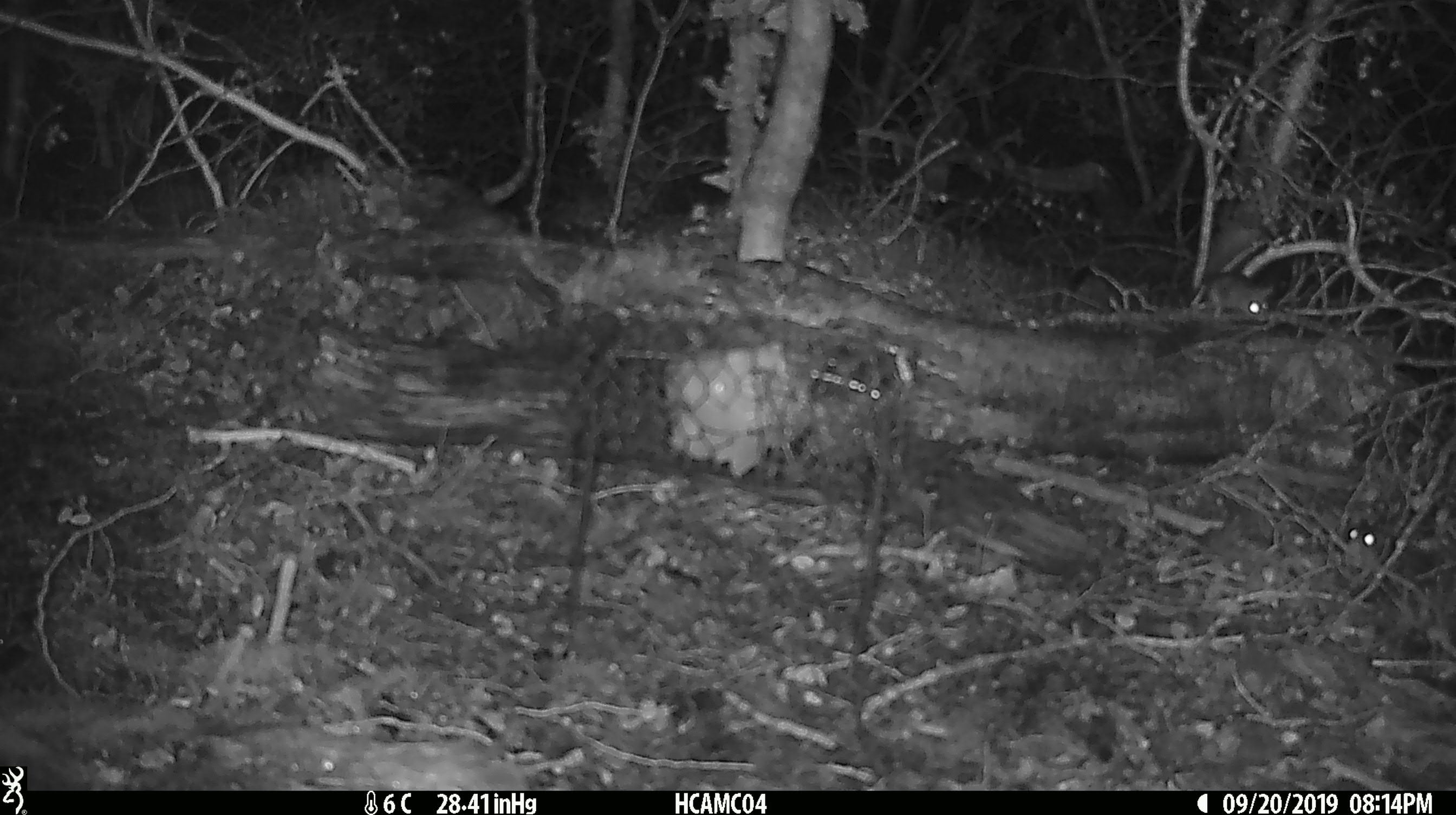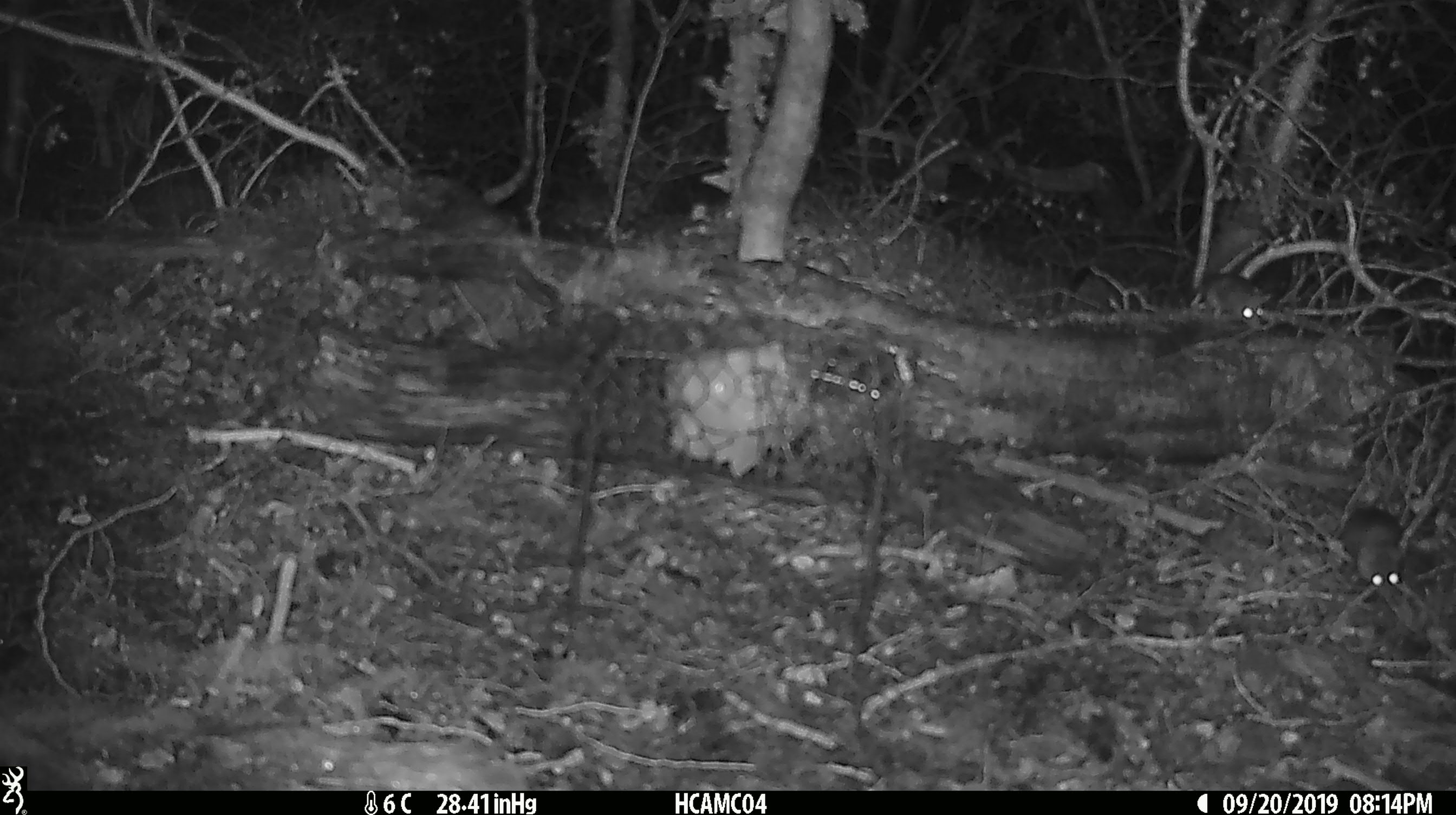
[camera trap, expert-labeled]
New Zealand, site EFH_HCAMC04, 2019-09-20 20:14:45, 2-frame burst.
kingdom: Animalia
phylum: Chordata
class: Mammalia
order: Rodentia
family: Muridae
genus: Mus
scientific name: Mus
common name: mouse